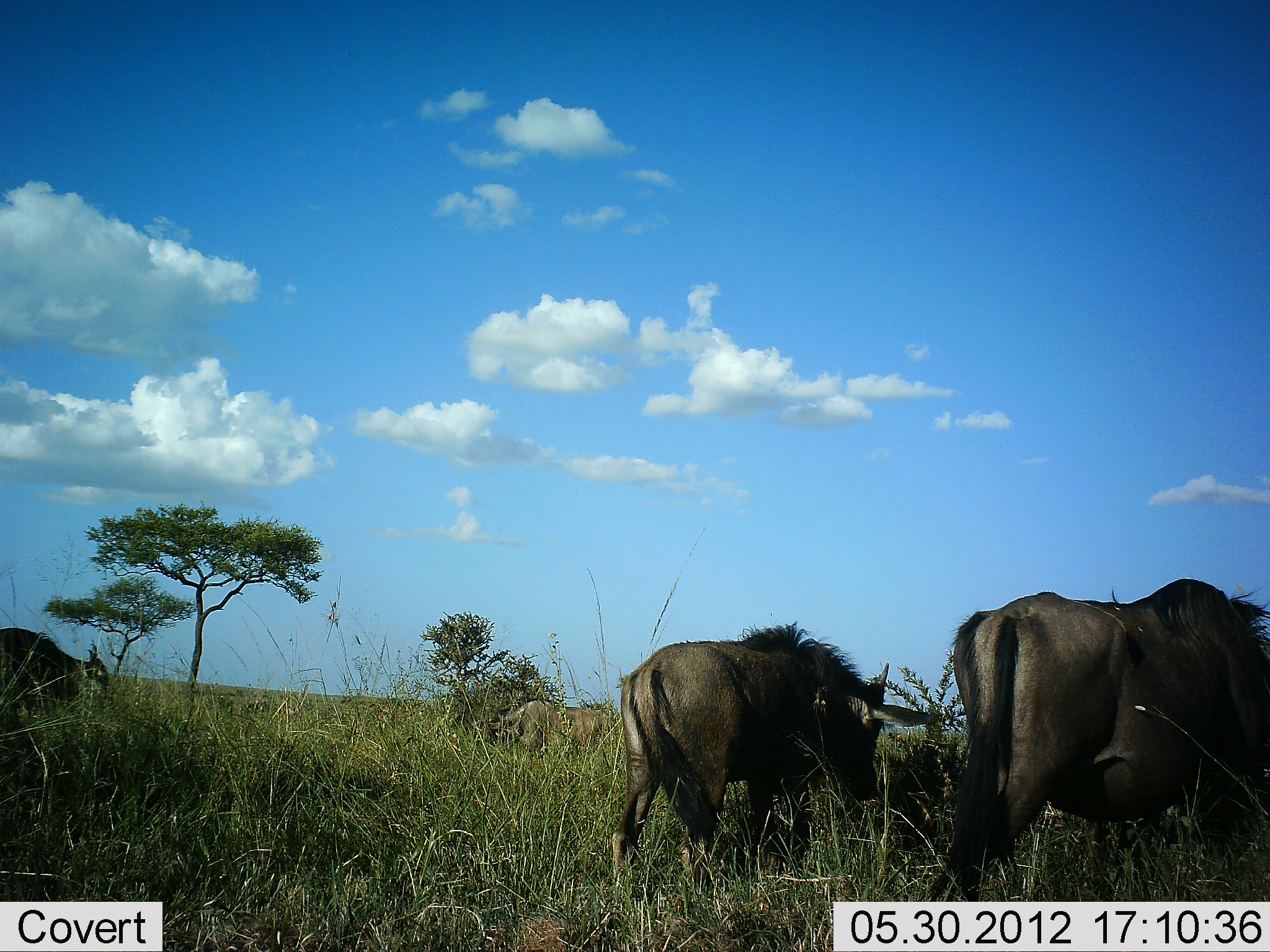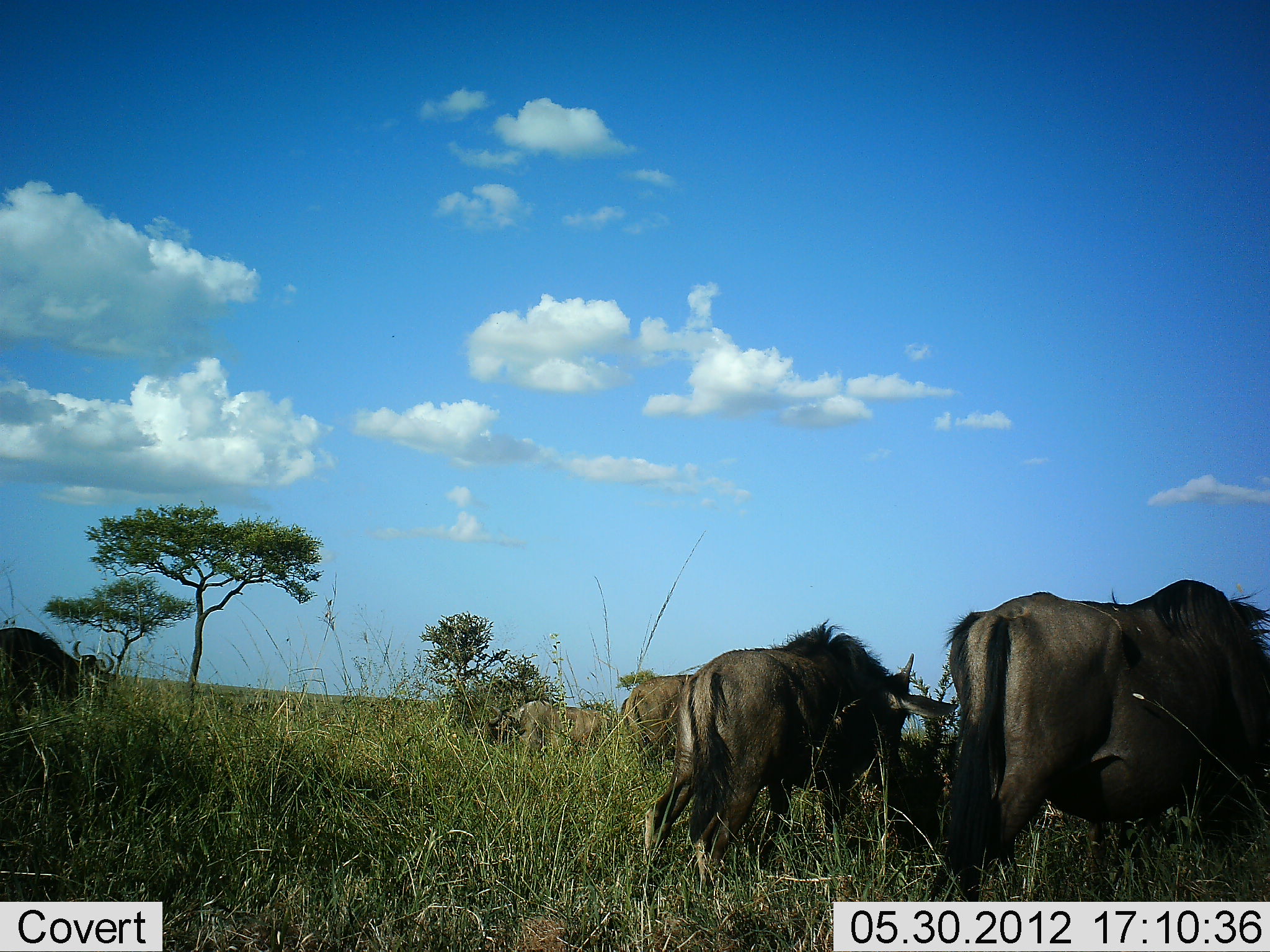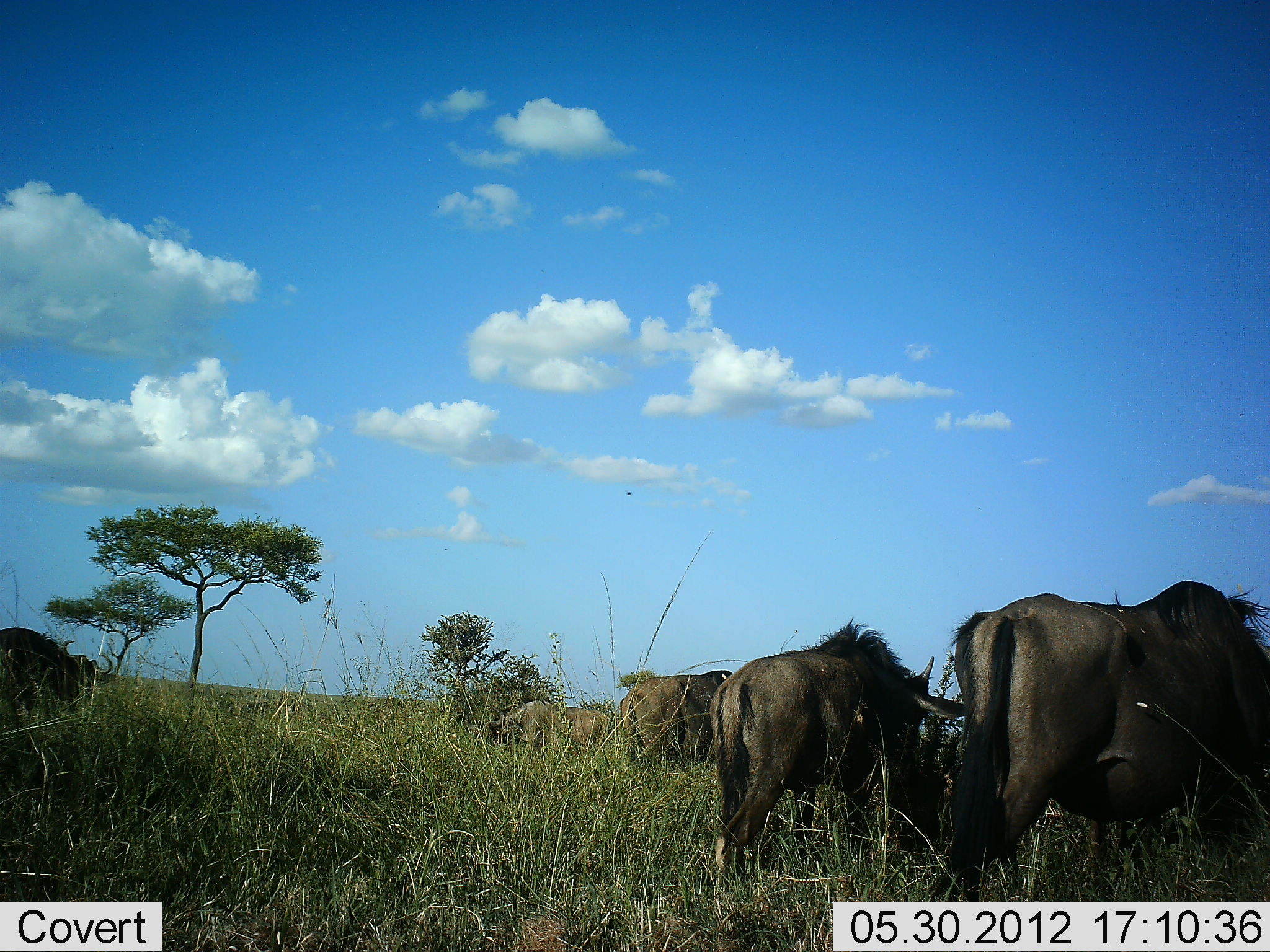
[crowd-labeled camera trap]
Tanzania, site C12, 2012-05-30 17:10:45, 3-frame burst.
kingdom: Animalia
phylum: Chordata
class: Mammalia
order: Artiodactyla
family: Bovidae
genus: Connochaetes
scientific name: Connochaetes taurinus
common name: blue wildebeest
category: wildebeest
Wildebeest (blue wildebeest) (Connochaetes taurinus), count 5. Behavior (volunteer vote fractions): standing 30%, resting 0%, moving 30%, interacting 0%. Young present (vote fraction): 0%. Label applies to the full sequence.